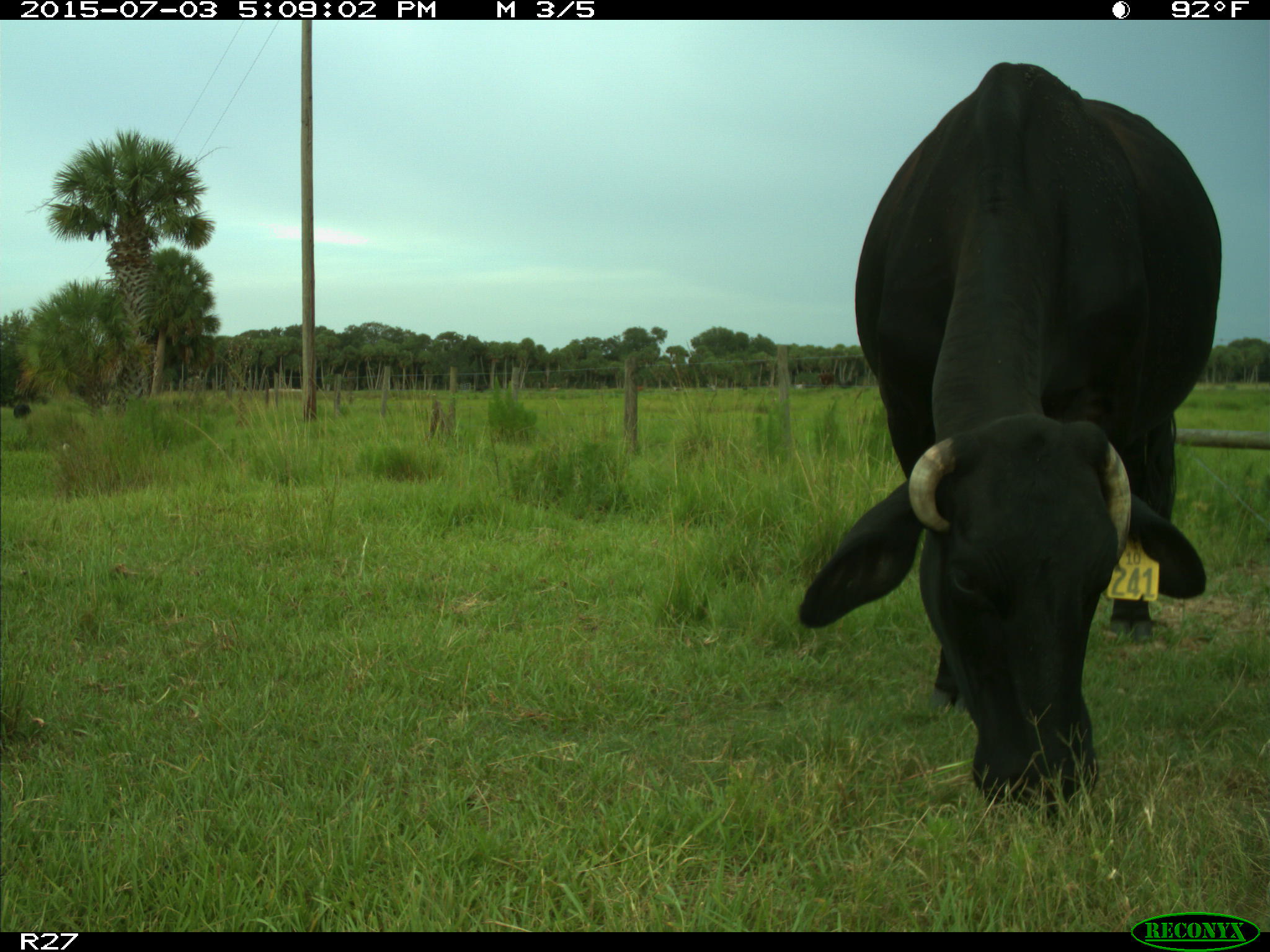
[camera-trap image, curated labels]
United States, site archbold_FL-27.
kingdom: Animalia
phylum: Chordata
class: Mammalia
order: Artiodactyla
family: Bovidae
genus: Bos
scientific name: Bos taurus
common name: domestic cow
Bos taurus (domestic cow).